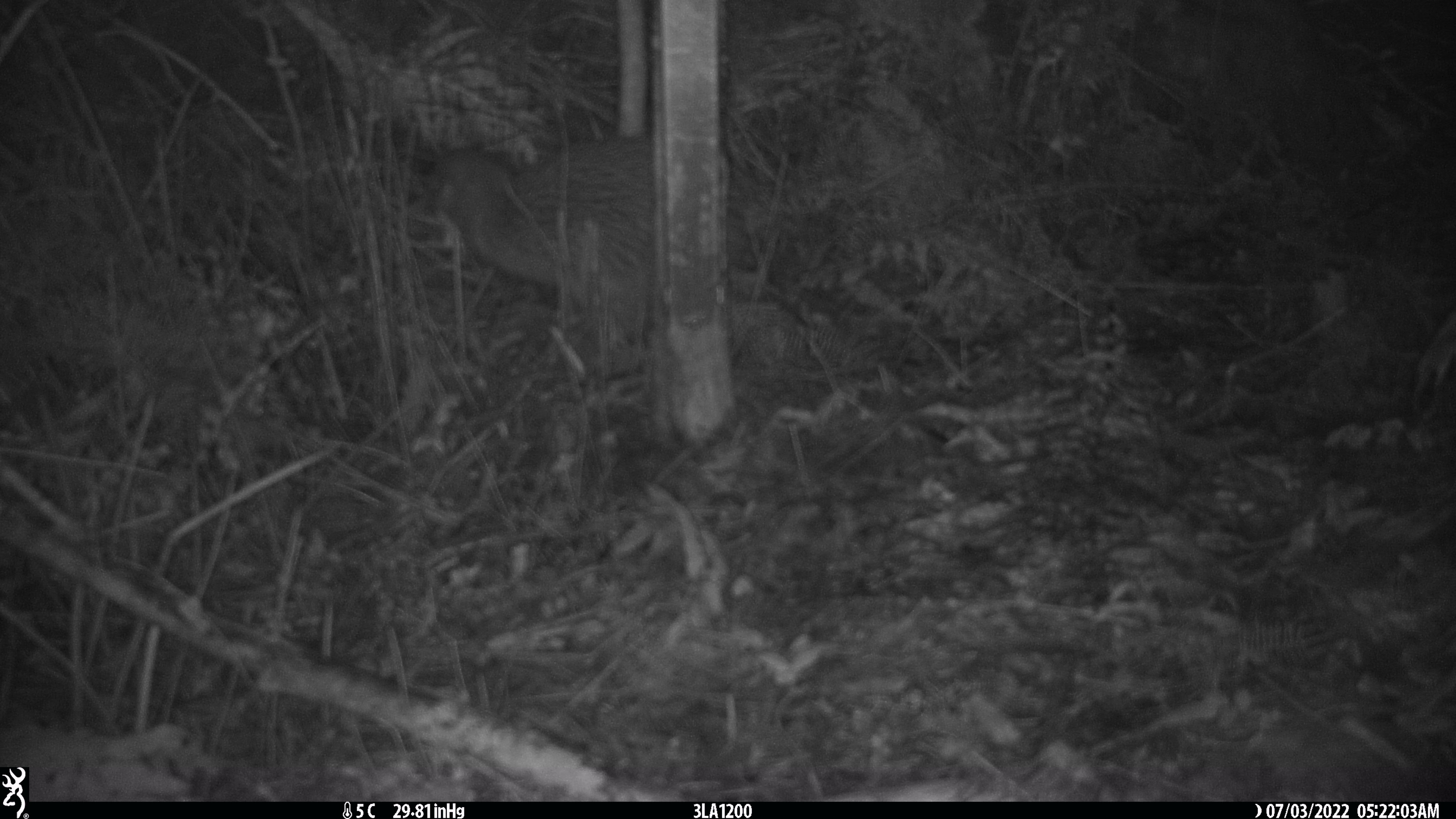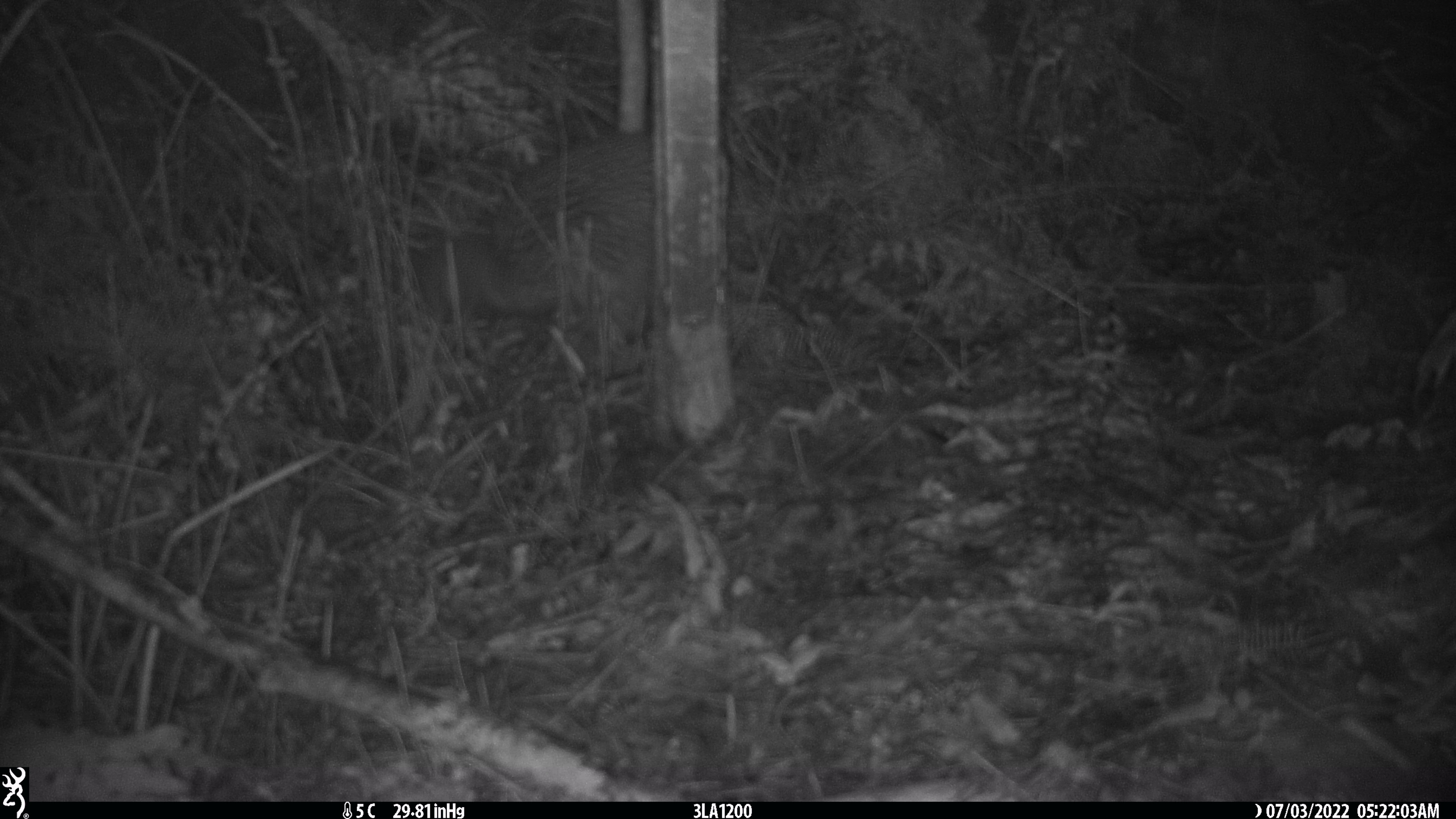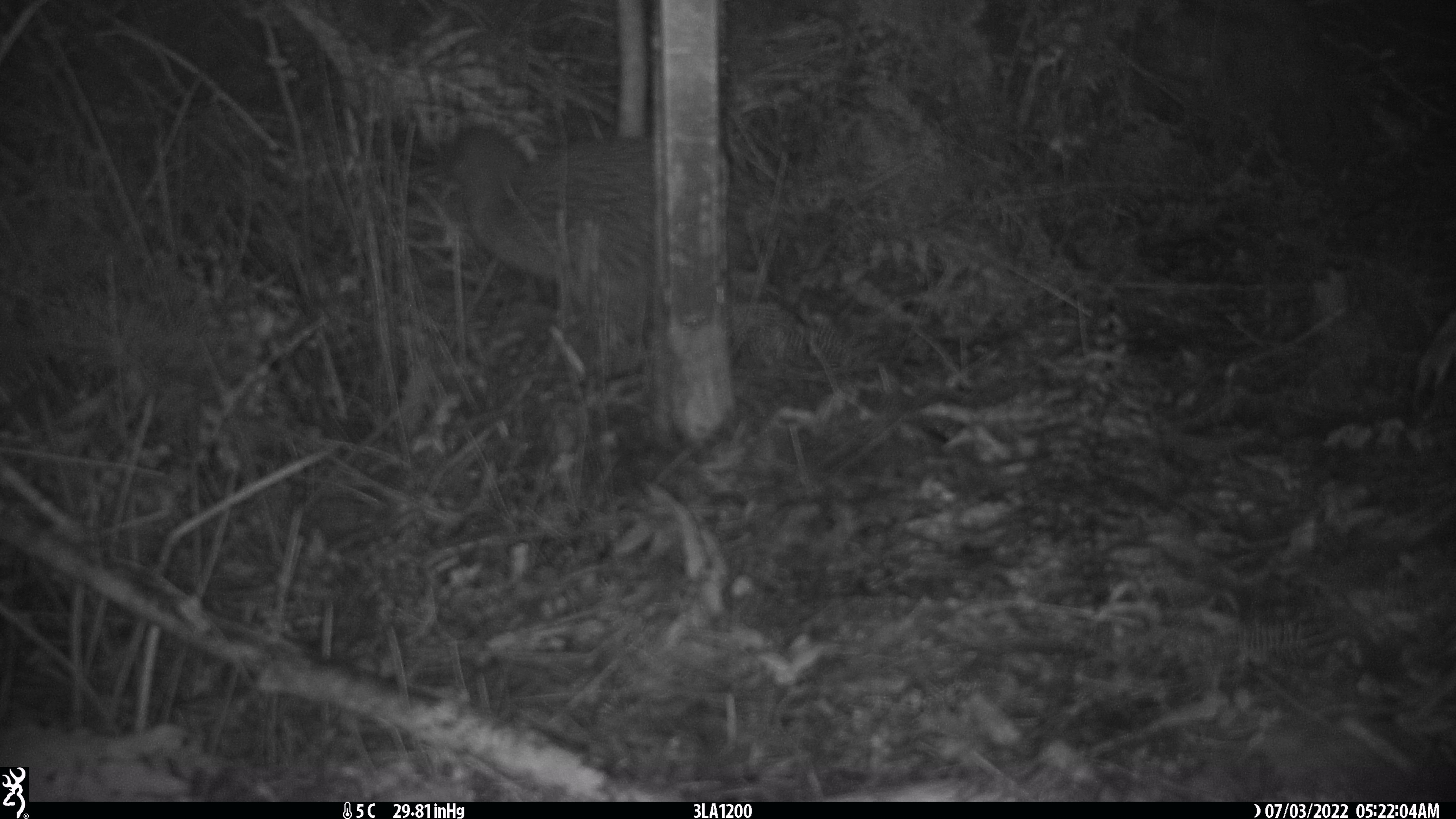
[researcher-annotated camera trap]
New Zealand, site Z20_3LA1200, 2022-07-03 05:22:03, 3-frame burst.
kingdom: Animalia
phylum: Chordata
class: Aves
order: Apterygiformes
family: Apterygidae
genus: Apteryx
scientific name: Apteryx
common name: kiwi